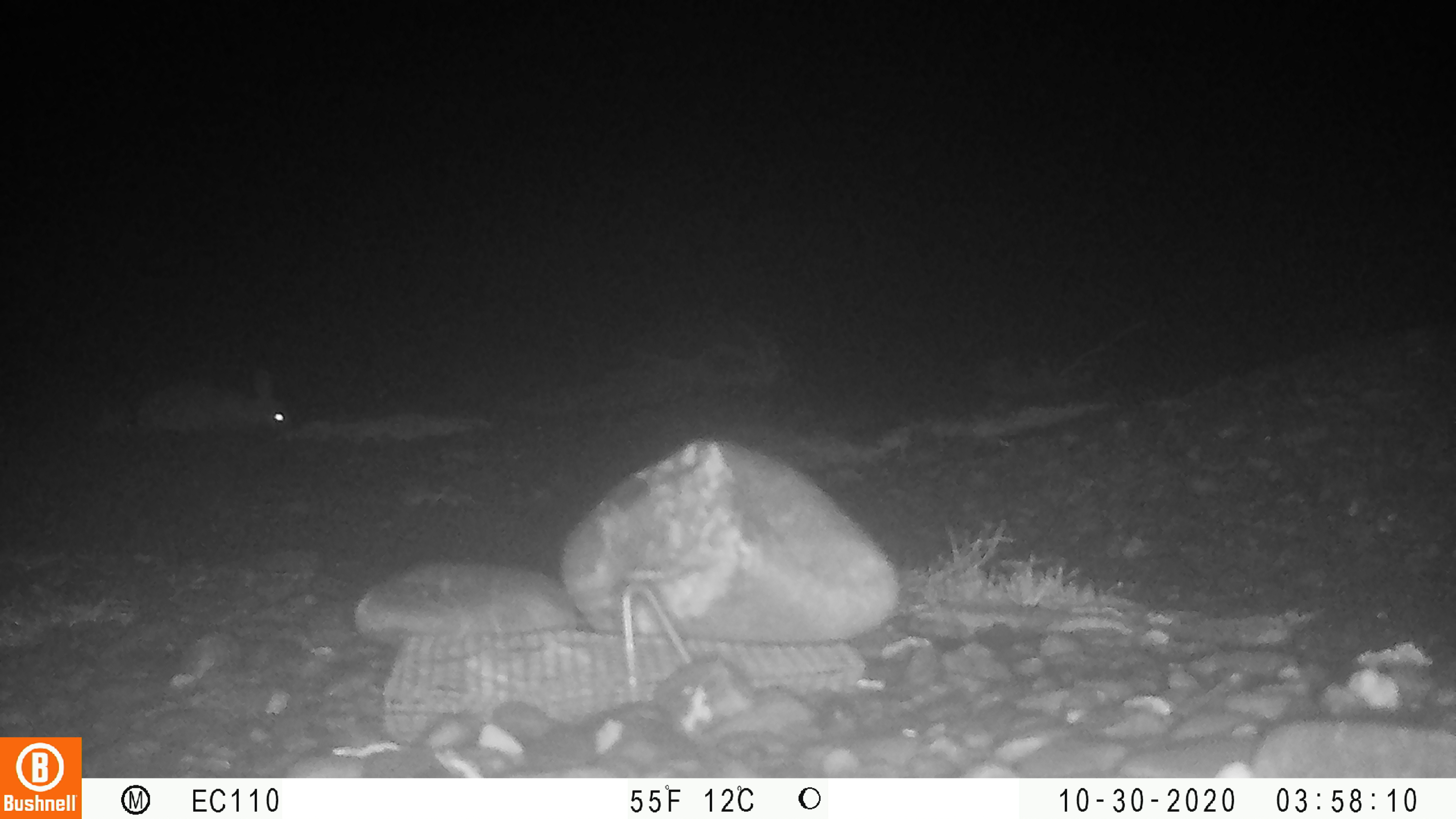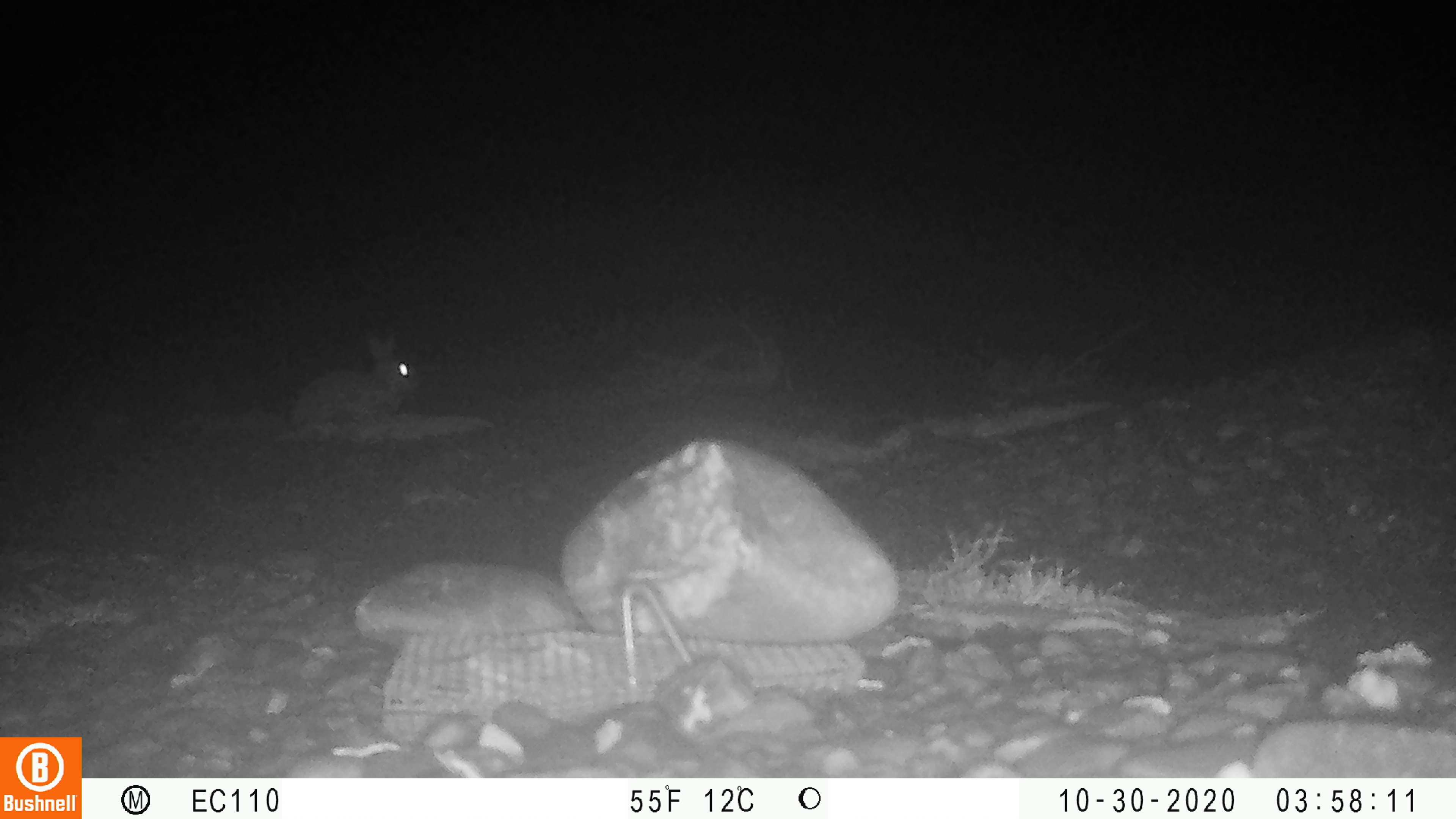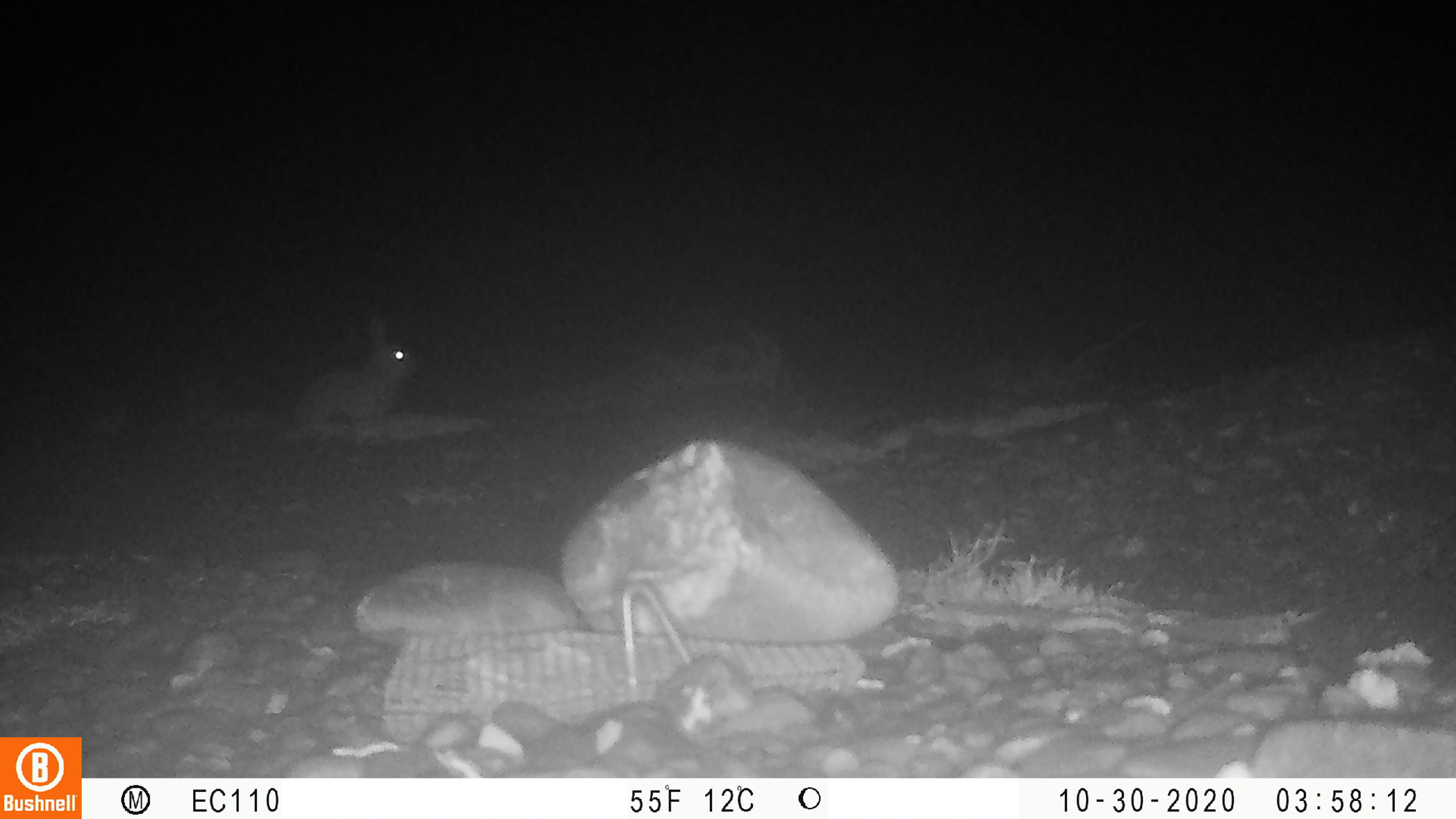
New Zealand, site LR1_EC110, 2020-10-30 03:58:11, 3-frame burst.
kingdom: Animalia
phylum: Chordata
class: Mammalia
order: Lagomorpha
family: Leporidae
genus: Oryctolagus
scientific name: Oryctolagus cuniculus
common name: european rabbit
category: rabbit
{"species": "rabbit (european rabbit) (Oryctolagus cuniculus)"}